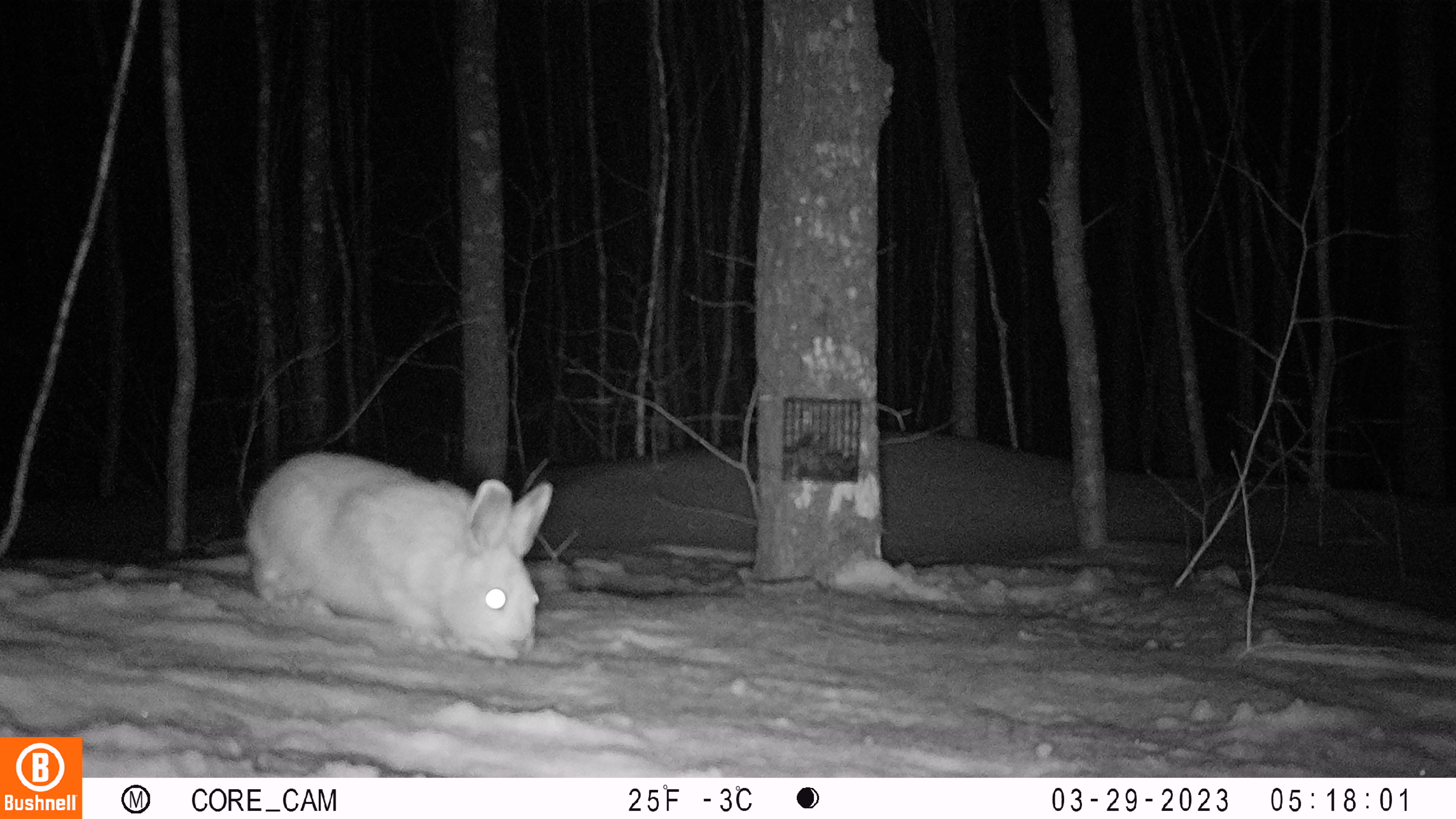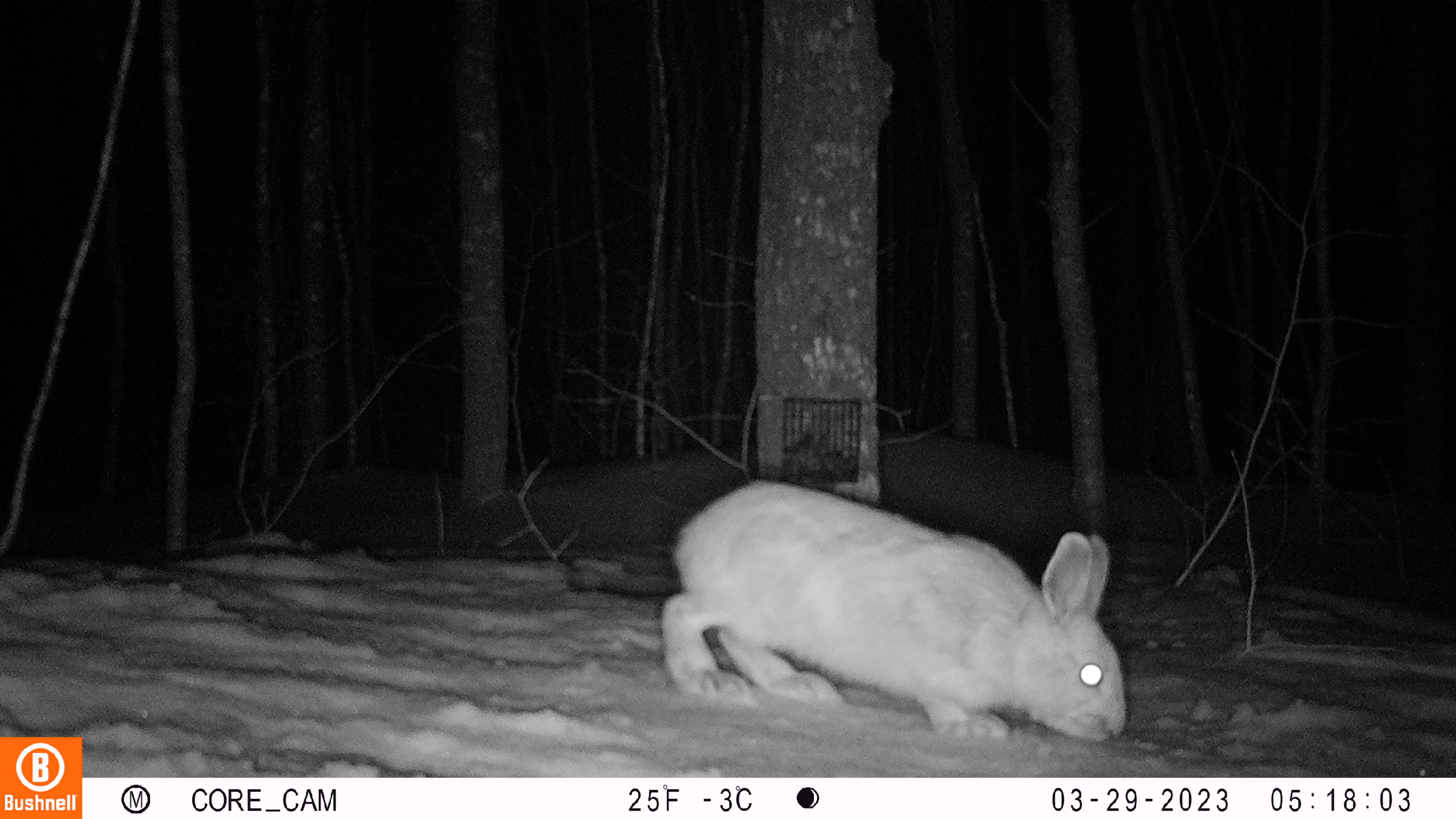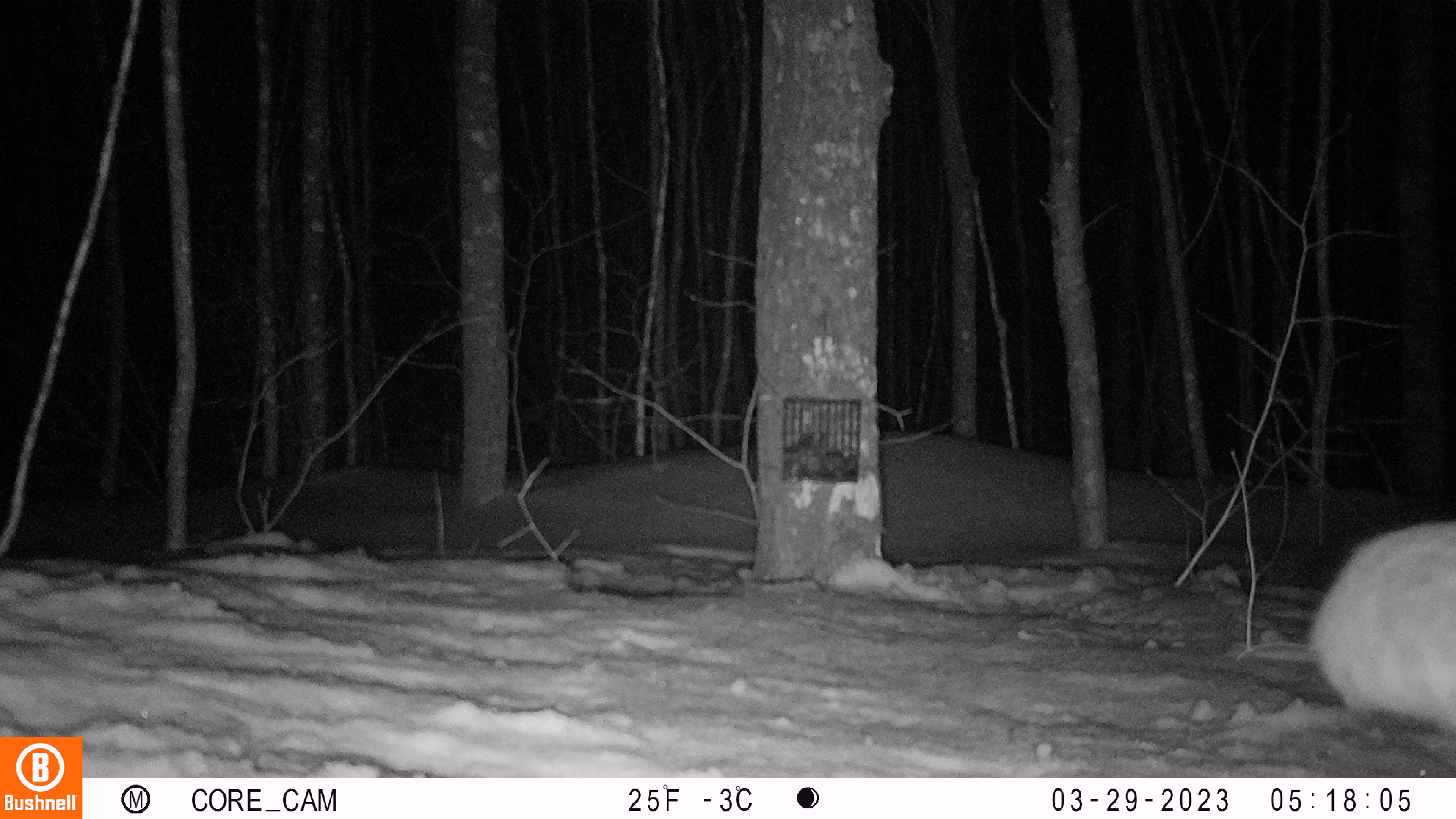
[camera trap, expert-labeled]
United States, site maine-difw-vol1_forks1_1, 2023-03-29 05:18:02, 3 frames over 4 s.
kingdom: Animalia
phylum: Chordata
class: Mammalia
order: Lagomorpha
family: Leporidae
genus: Lepus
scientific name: Lepus americanus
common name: snowshoe hare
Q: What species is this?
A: Snowshoe hare (Lepus americanus).